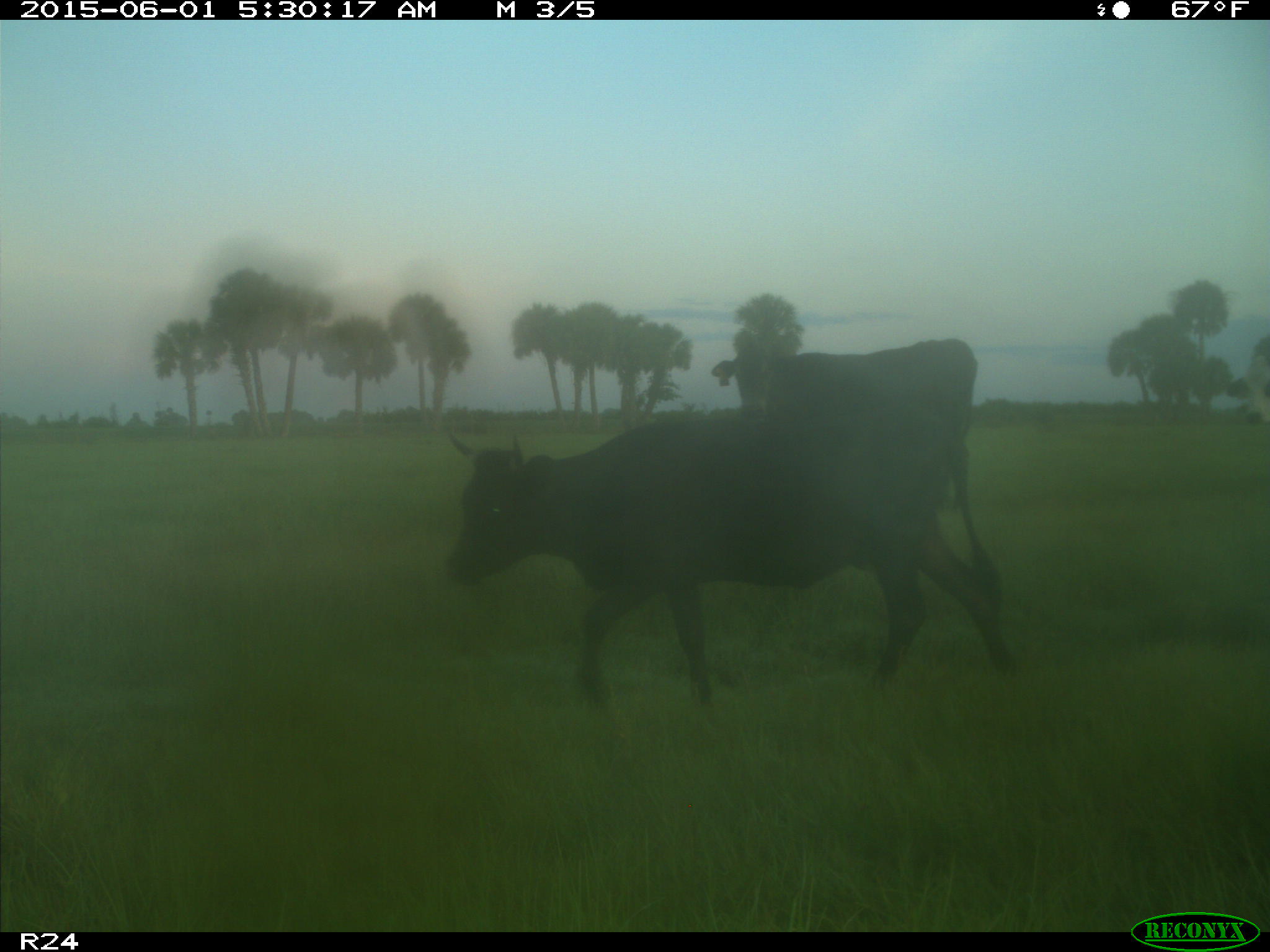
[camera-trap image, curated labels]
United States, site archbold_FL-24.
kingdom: Animalia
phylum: Chordata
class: Mammalia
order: Artiodactyla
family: Bovidae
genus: Bos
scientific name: Bos taurus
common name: domestic cow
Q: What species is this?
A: Bos taurus (domestic cow).